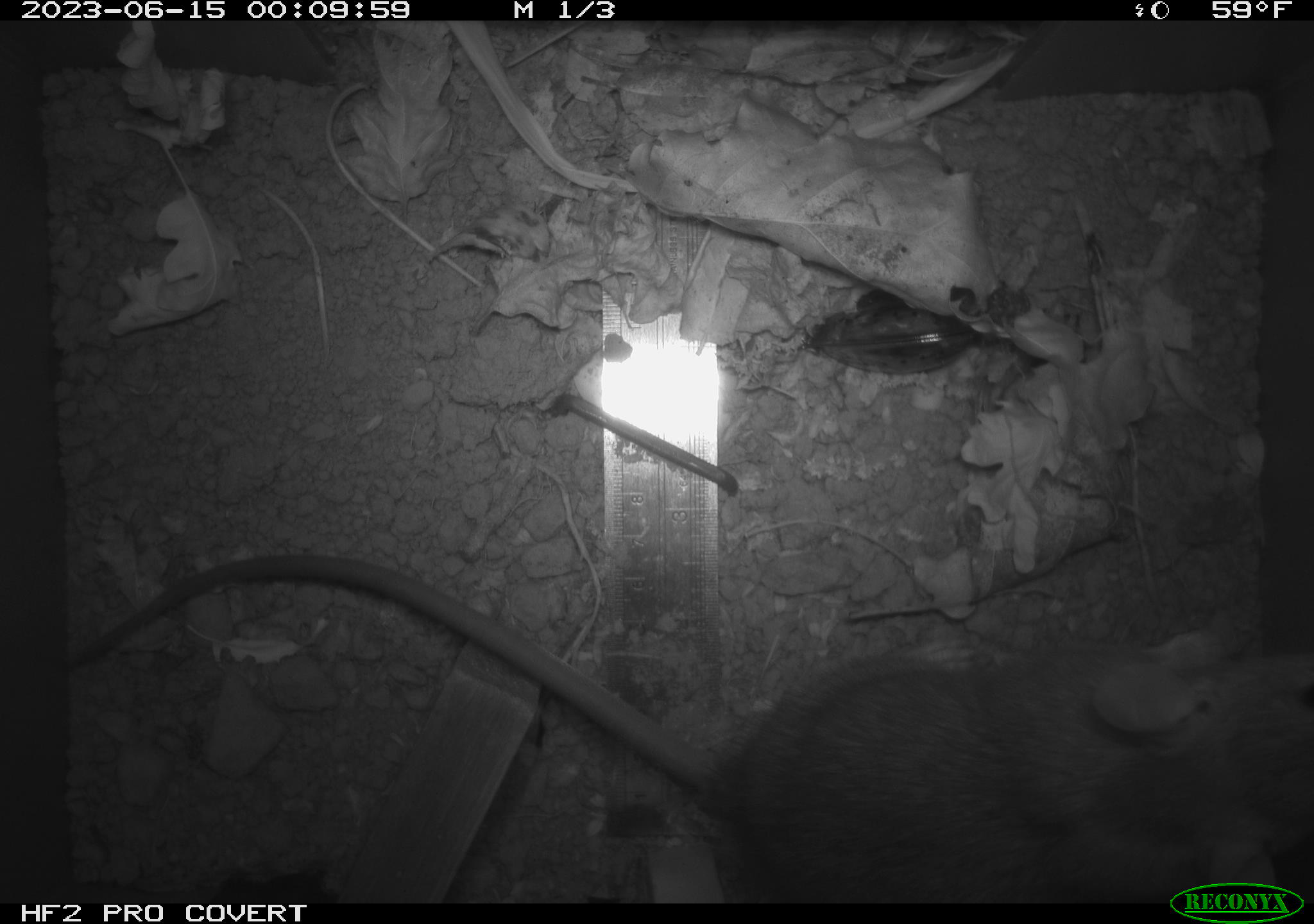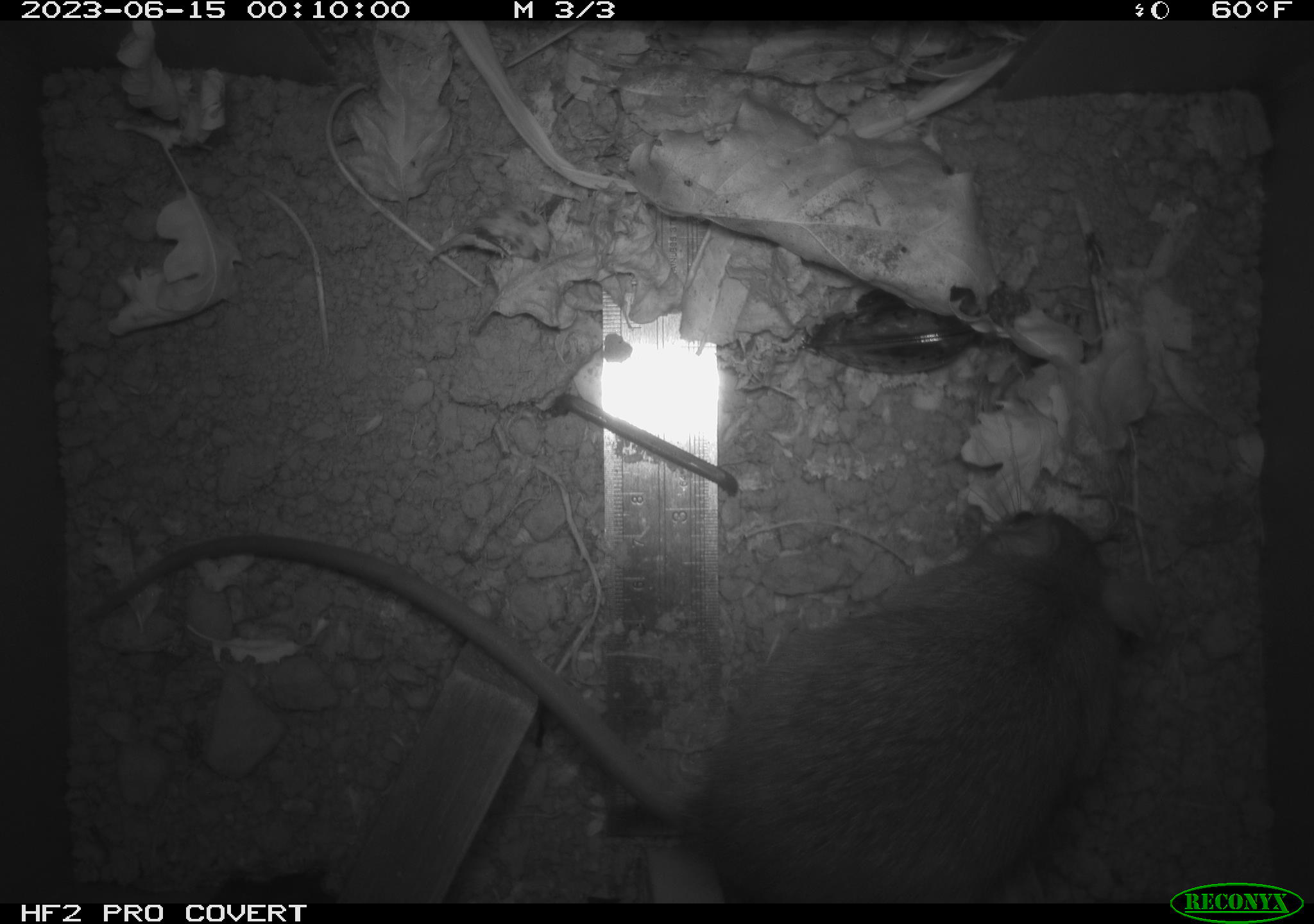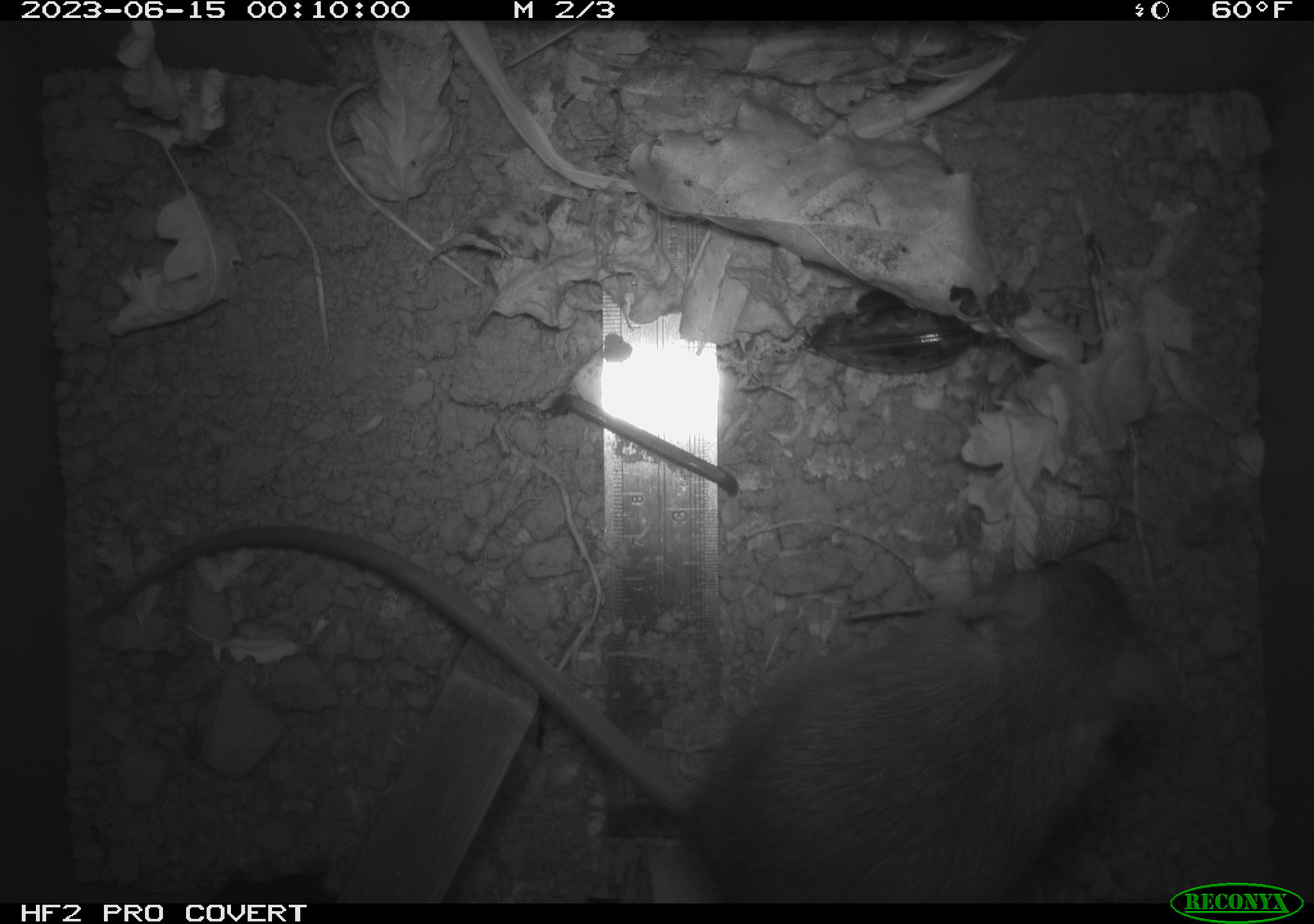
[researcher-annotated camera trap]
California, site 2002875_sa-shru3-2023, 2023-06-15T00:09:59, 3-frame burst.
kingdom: Animalia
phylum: Chordata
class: Mammalia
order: Rodentia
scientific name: Rodentia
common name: mouse species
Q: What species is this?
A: Mouse species (Rodentia).